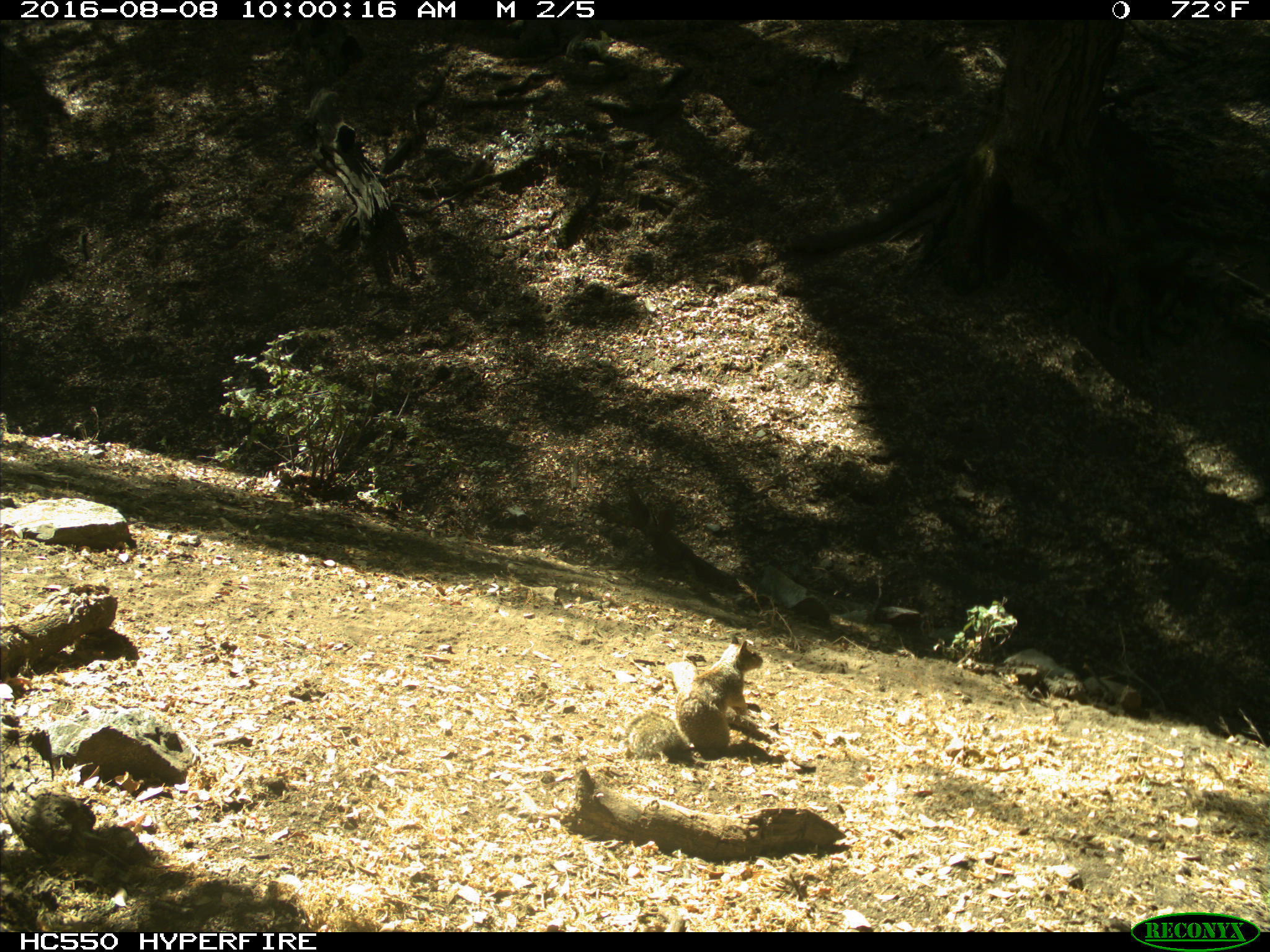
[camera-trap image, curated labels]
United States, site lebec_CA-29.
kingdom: Animalia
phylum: Chordata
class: Mammalia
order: Rodentia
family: Sciuridae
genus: Otospermophilus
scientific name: Otospermophilus beecheyi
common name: california ground squirrel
Otospermophilus beecheyi (california ground squirrel).